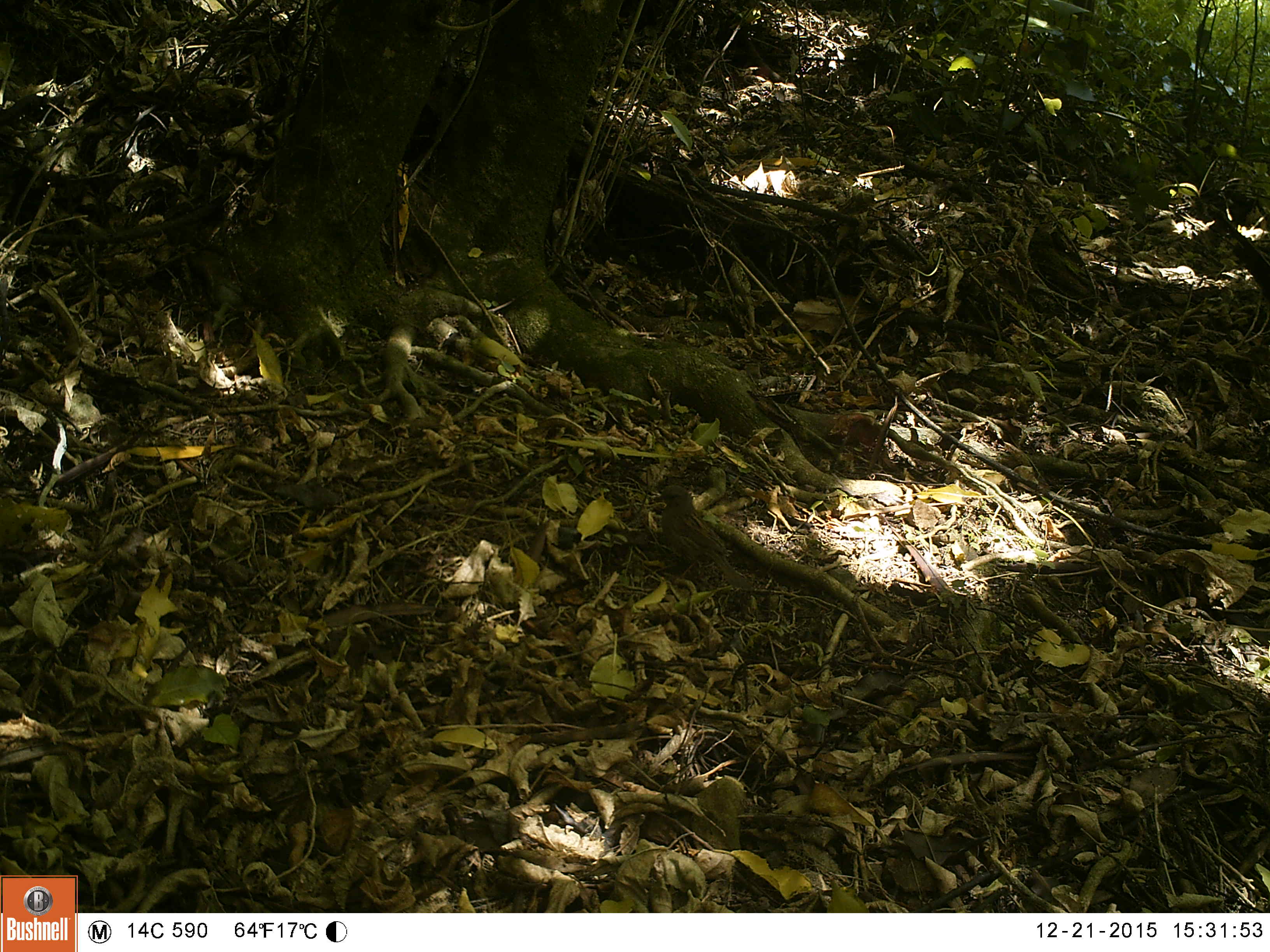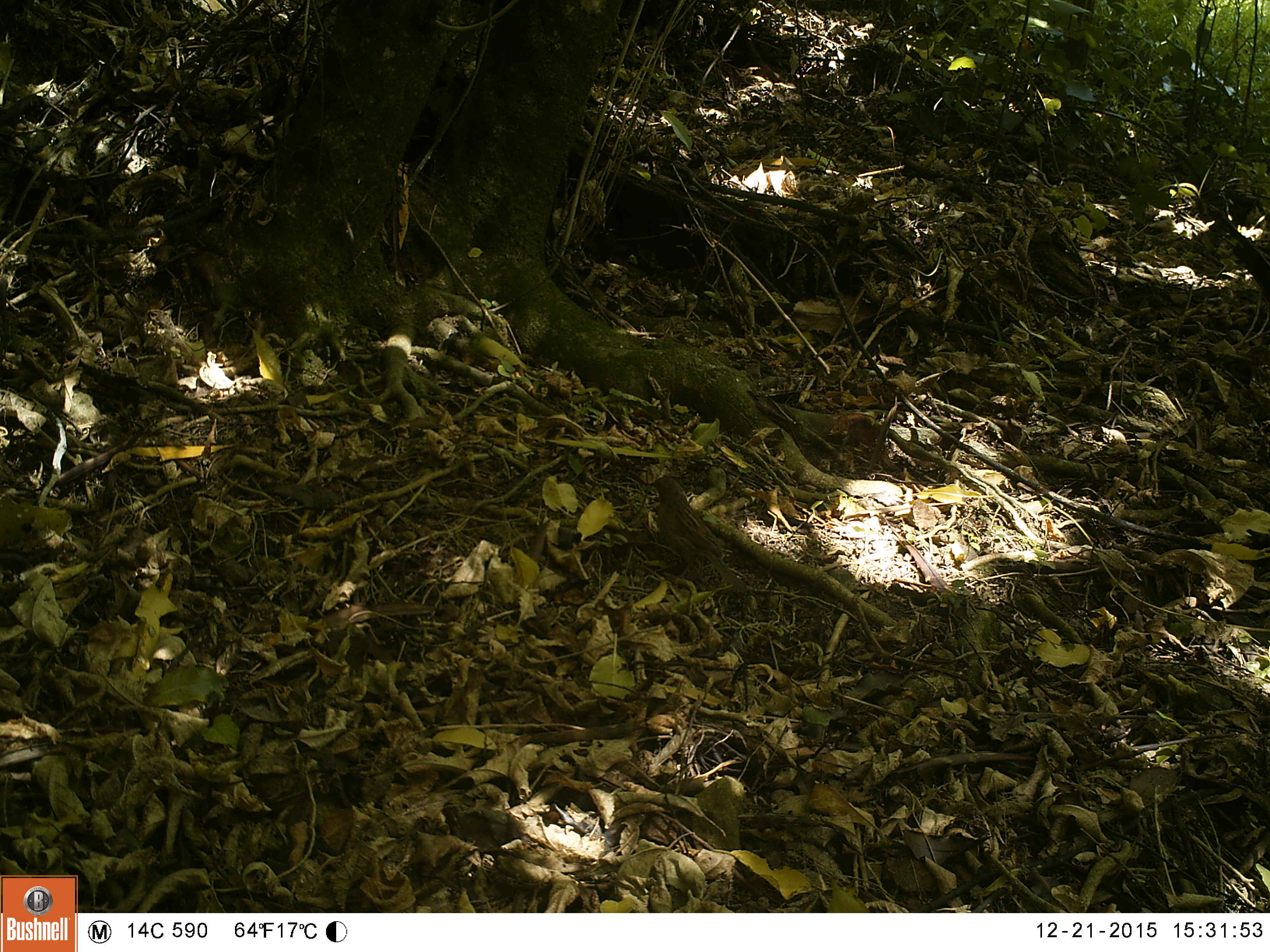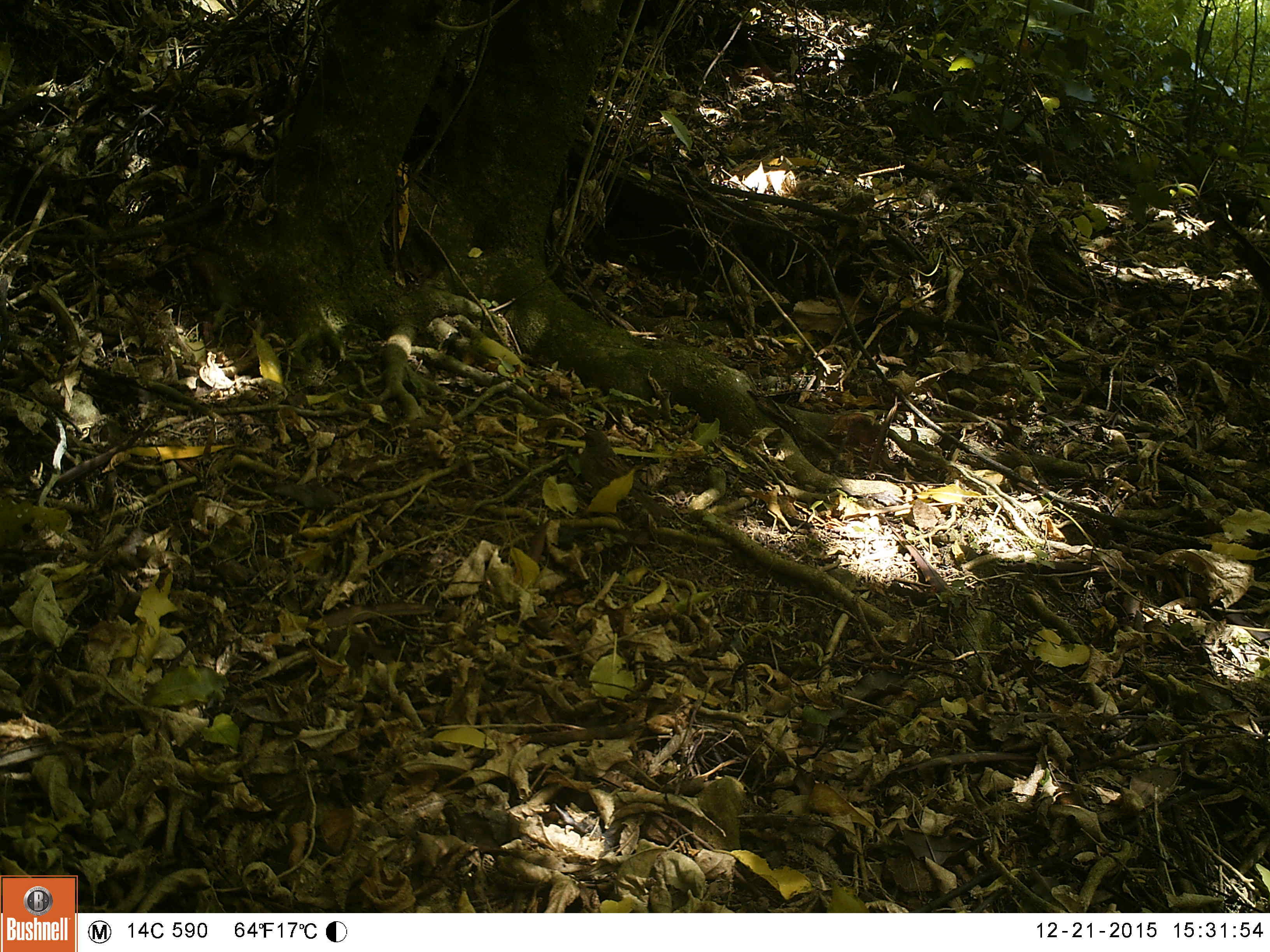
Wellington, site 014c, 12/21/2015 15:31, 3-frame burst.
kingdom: Animalia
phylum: Chordata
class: Aves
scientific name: Aves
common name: bird